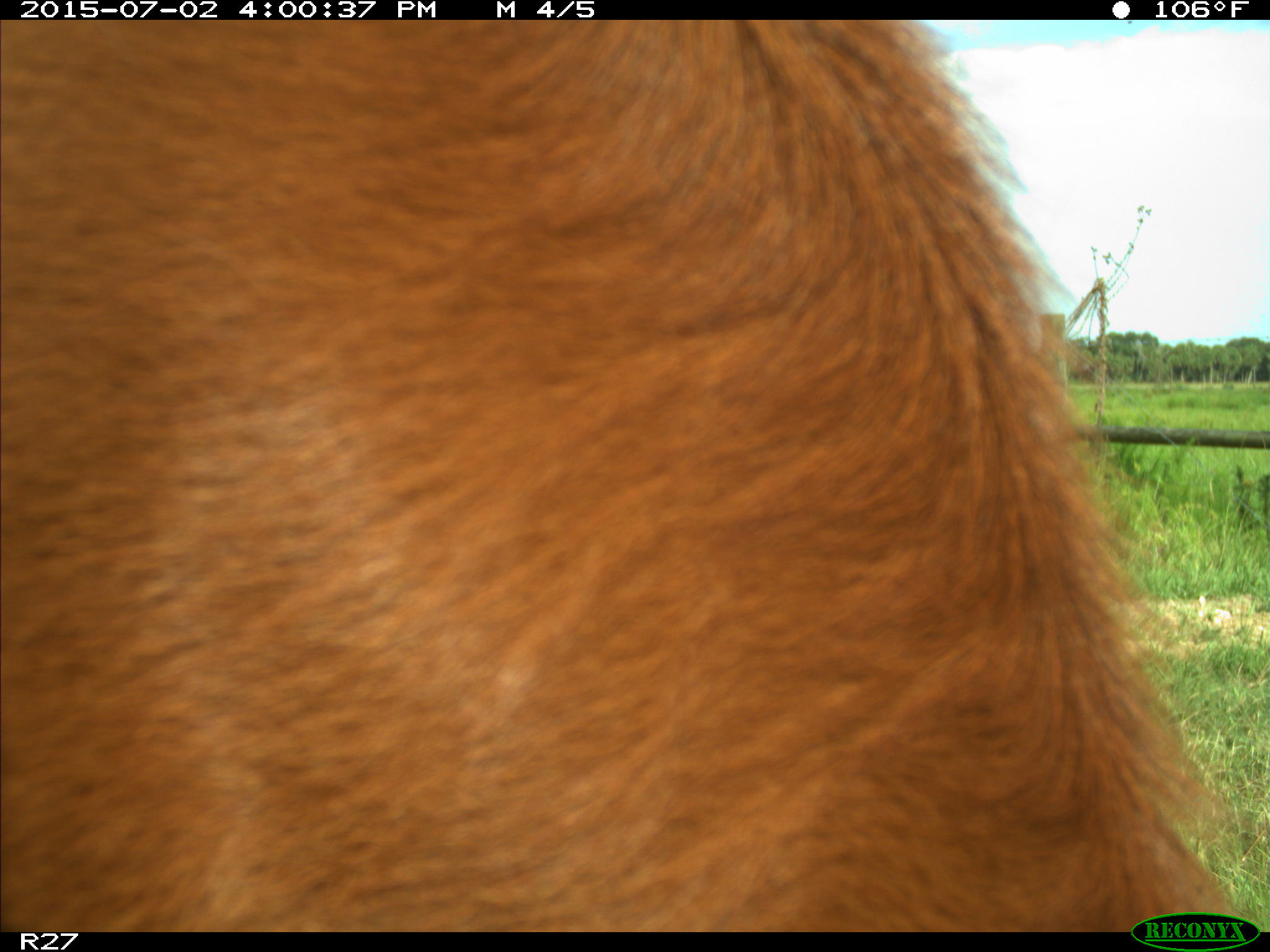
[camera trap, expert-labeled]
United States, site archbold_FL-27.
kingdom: Animalia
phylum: Chordata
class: Mammalia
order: Artiodactyla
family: Bovidae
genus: Bos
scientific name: Bos taurus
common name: domestic cow